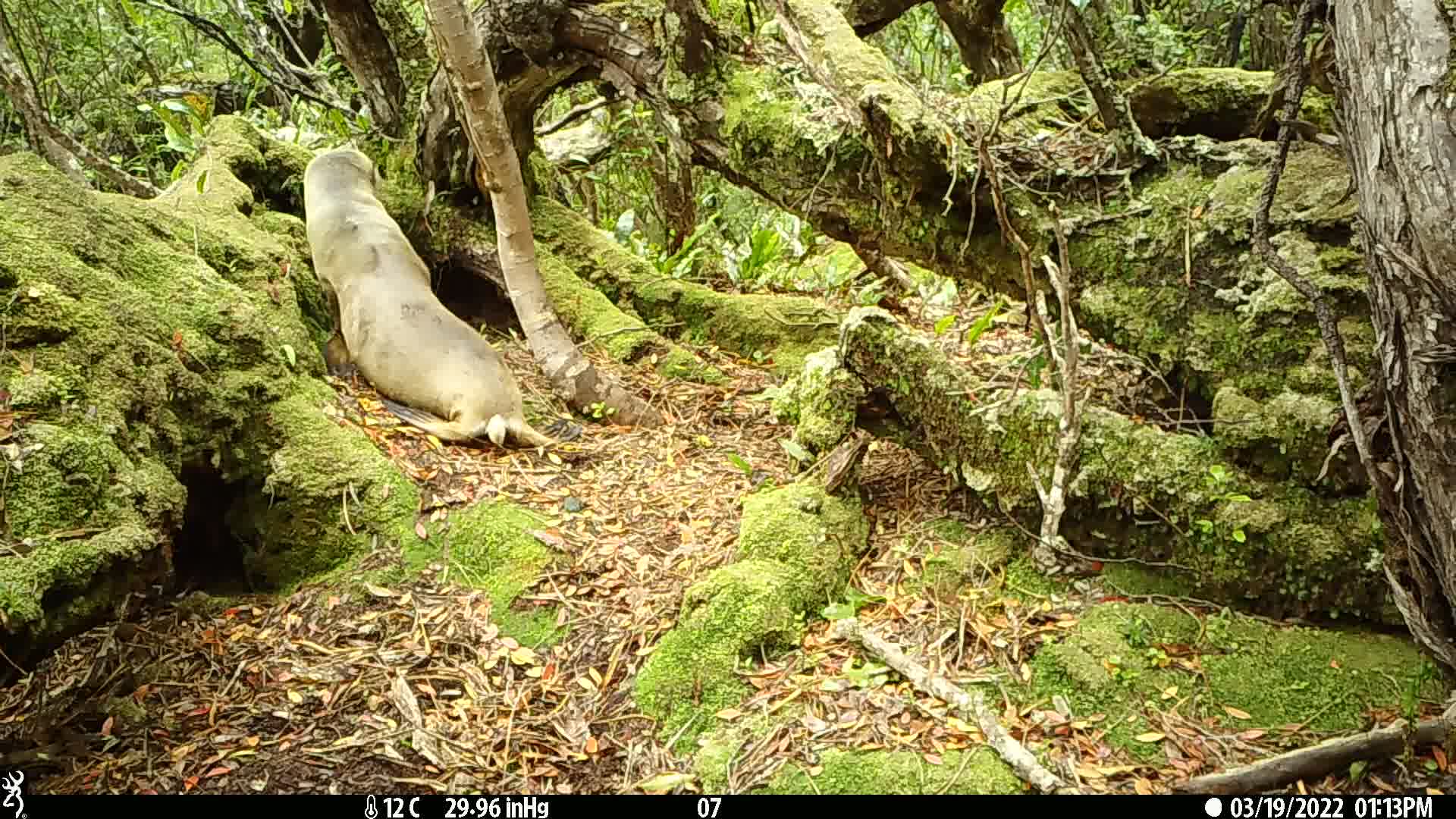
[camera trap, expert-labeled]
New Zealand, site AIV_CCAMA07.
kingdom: Animalia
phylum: Chordata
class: Mammalia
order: Carnivora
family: Otariidae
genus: Phocarctos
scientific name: Phocarctos hookeri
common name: new zealand sea lion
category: sealion